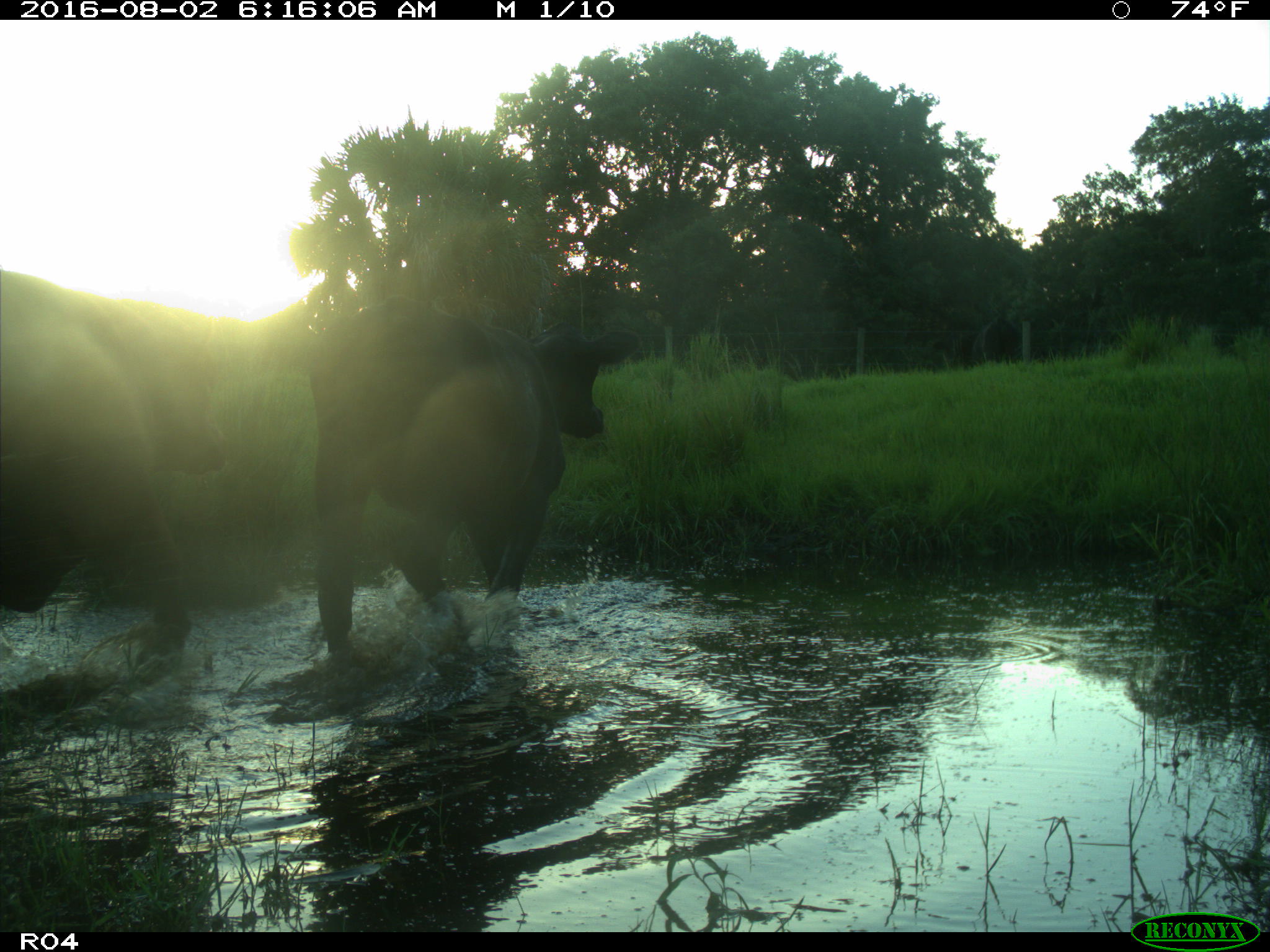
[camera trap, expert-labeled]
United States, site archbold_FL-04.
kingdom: Animalia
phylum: Chordata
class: Mammalia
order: Artiodactyla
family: Bovidae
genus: Bos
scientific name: Bos taurus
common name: domestic cow